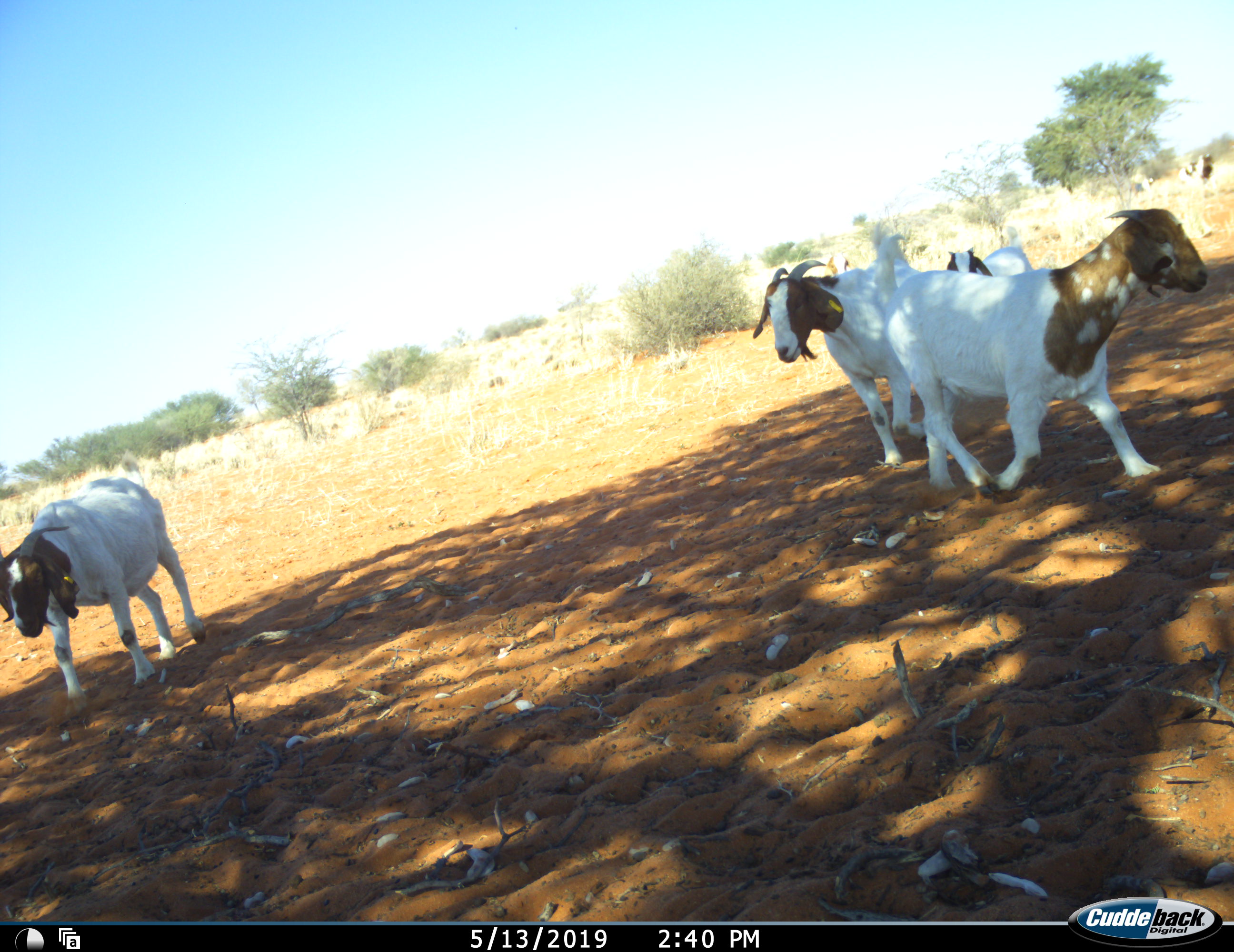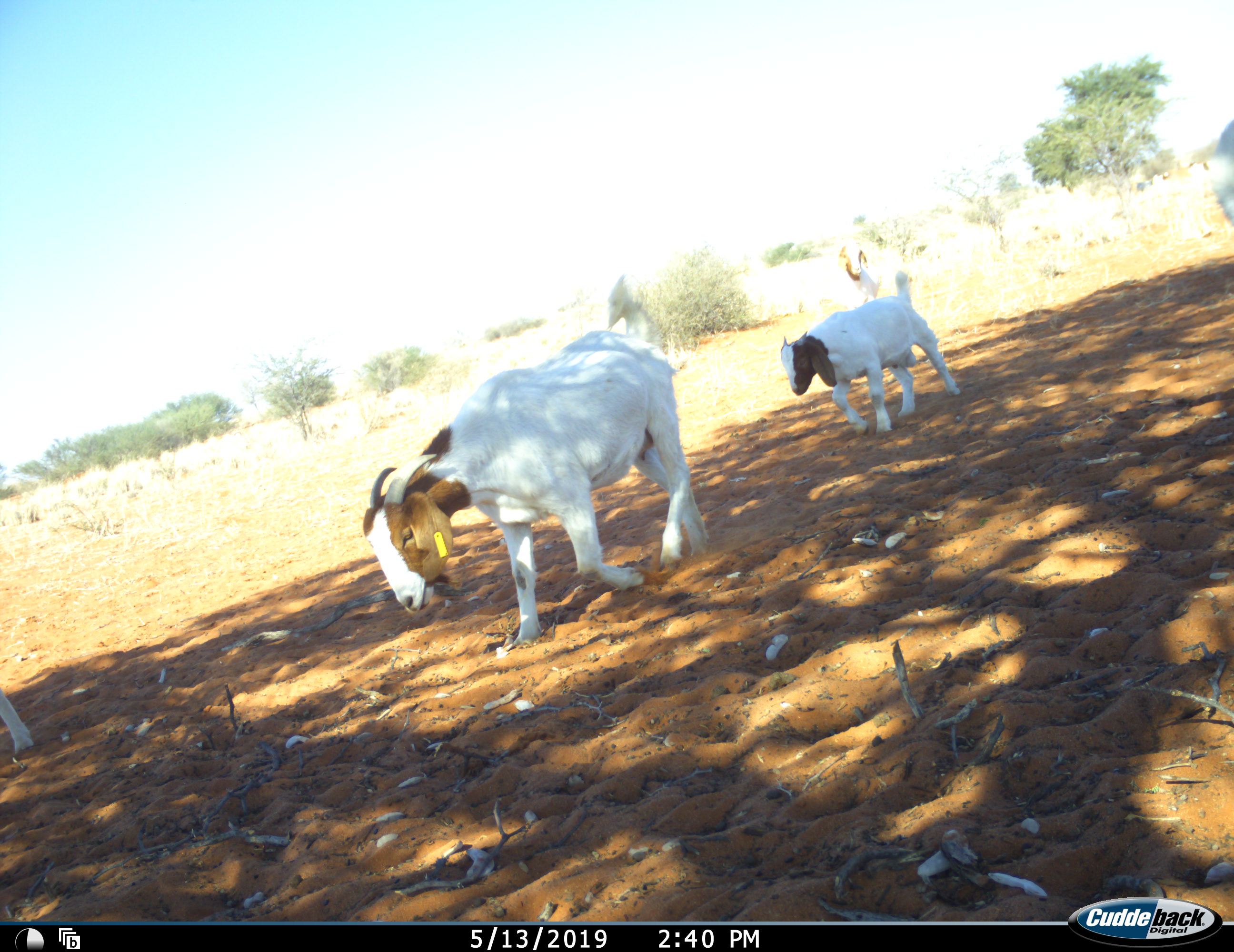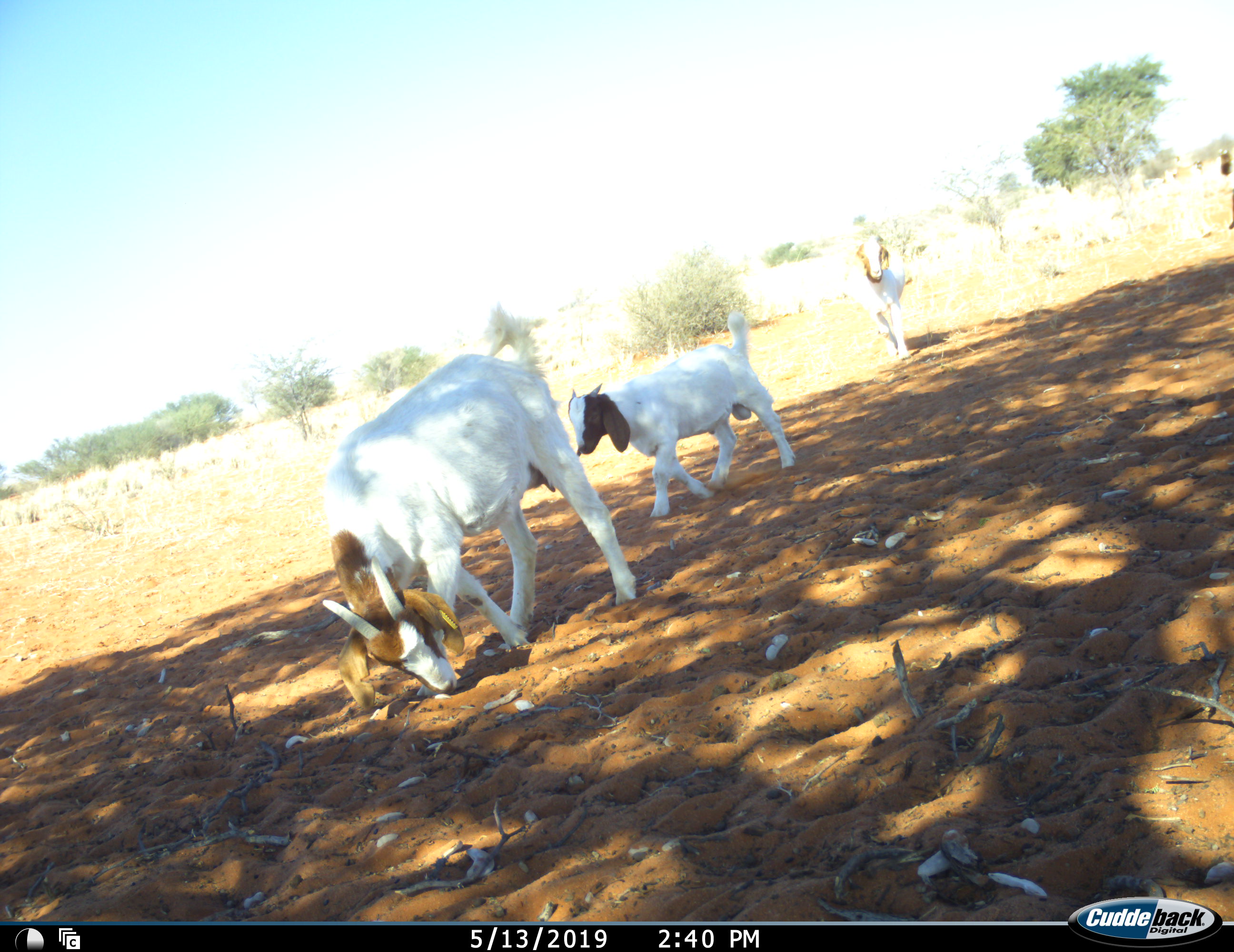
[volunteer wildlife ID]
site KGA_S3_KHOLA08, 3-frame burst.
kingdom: Animalia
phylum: Chordata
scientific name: Vertebrata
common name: domestic animal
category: domesticanimal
Domesticanimal (domestic animal) (Vertebrata), count 5. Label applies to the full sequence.